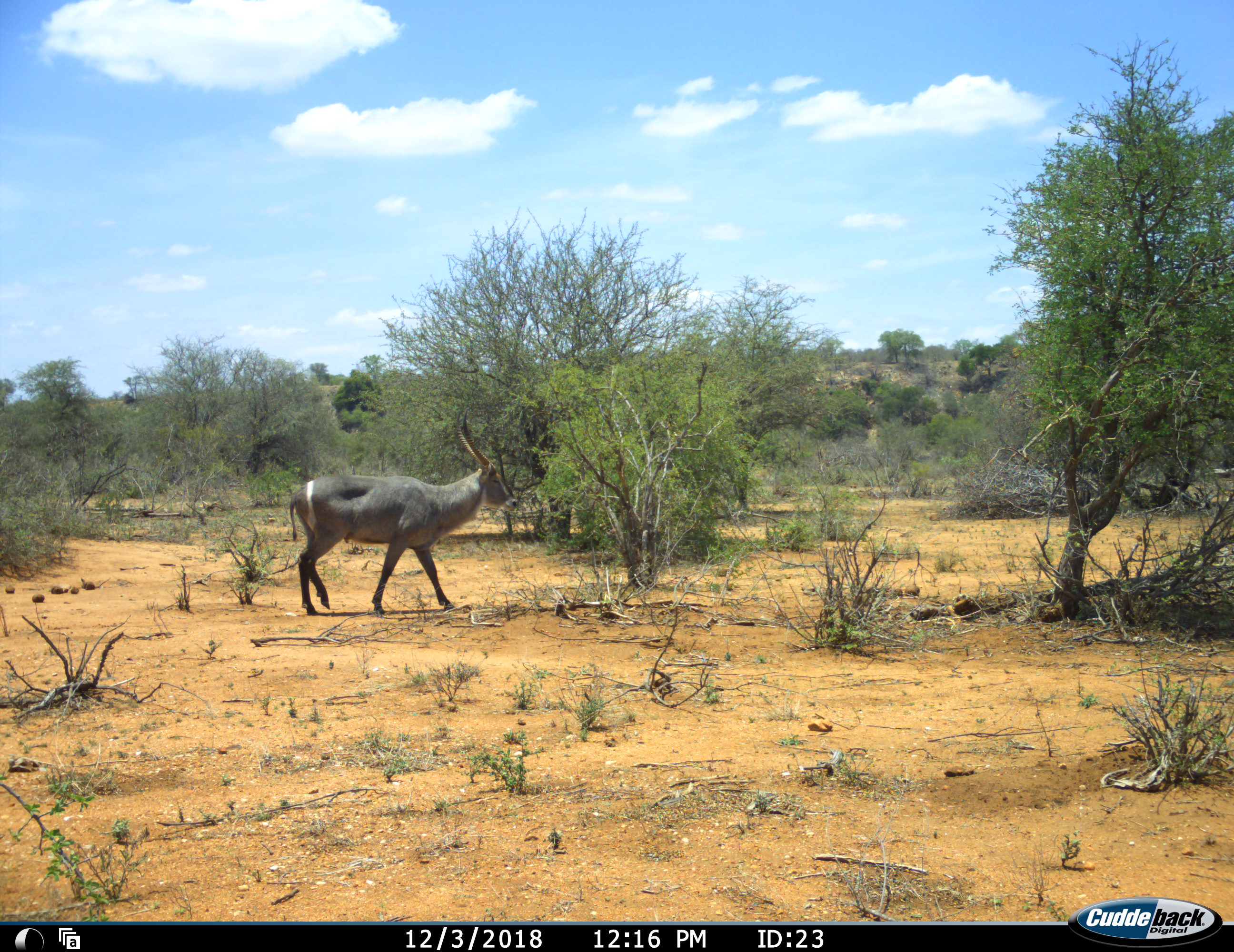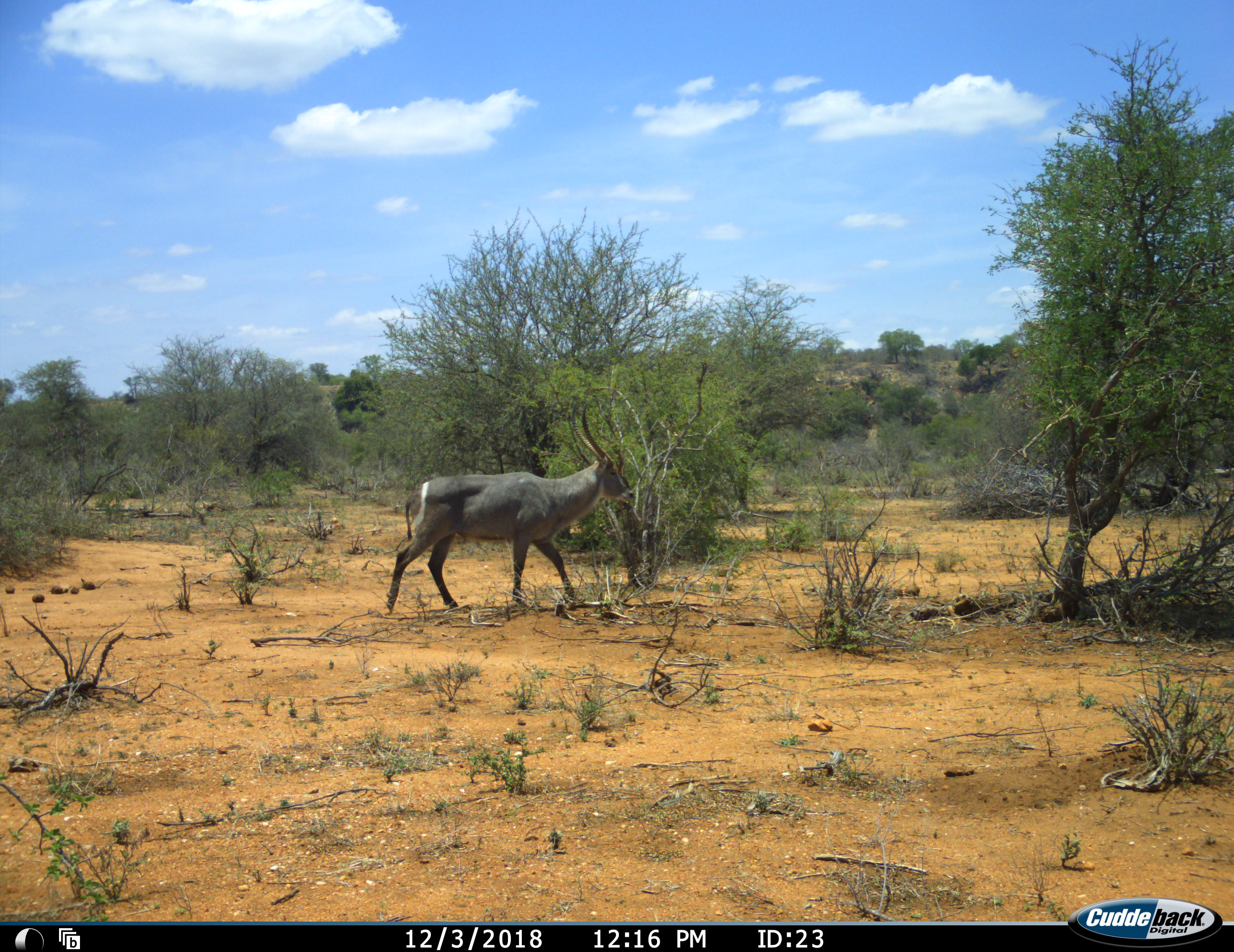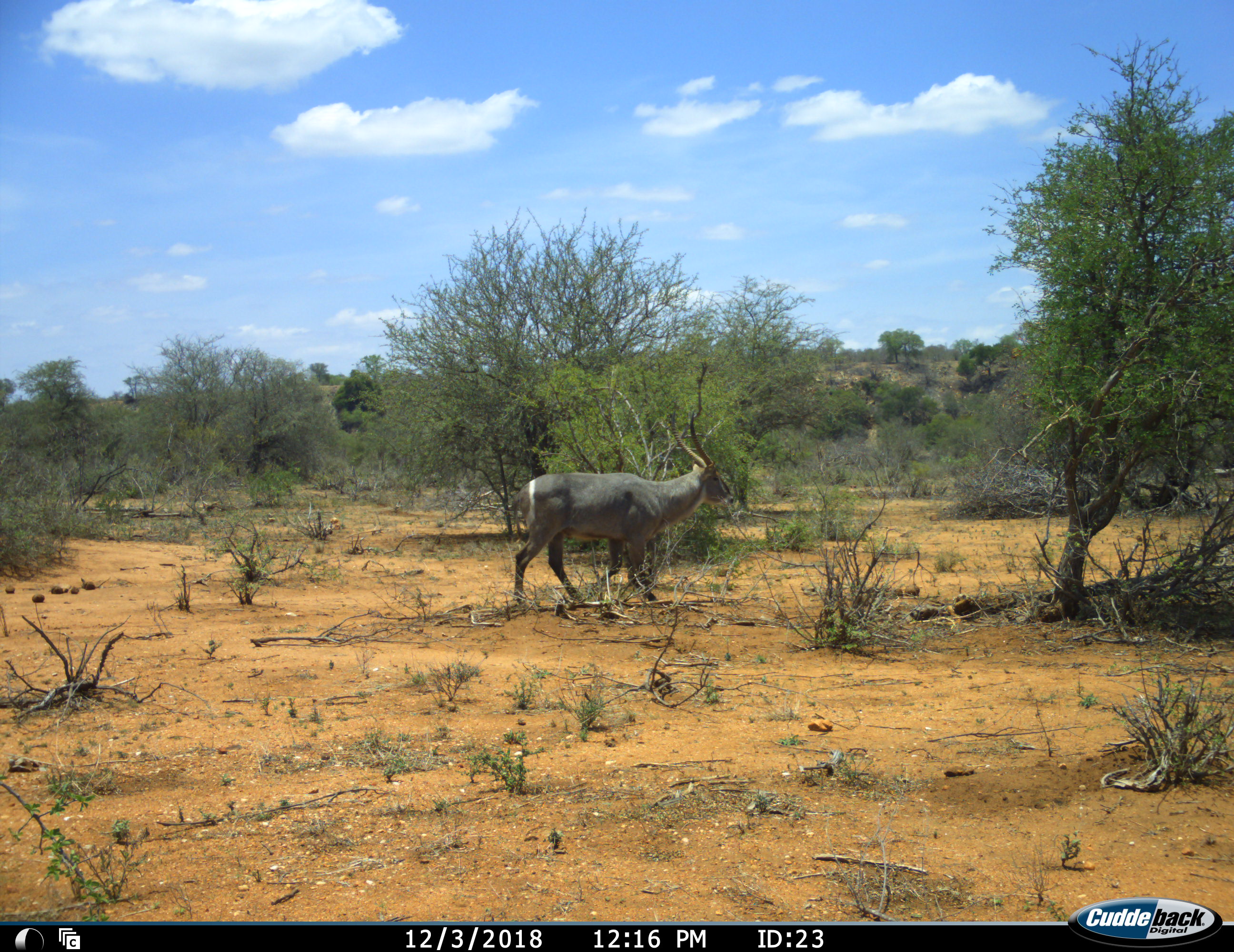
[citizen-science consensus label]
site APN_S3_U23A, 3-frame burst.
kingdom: Animalia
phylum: Chordata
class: Mammalia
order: Artiodactyla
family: Bovidae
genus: Kobus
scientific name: Kobus ellipsiprymnus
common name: waterbuck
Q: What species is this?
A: Waterbuck (Kobus ellipsiprymnus).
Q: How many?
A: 1.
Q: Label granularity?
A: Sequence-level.